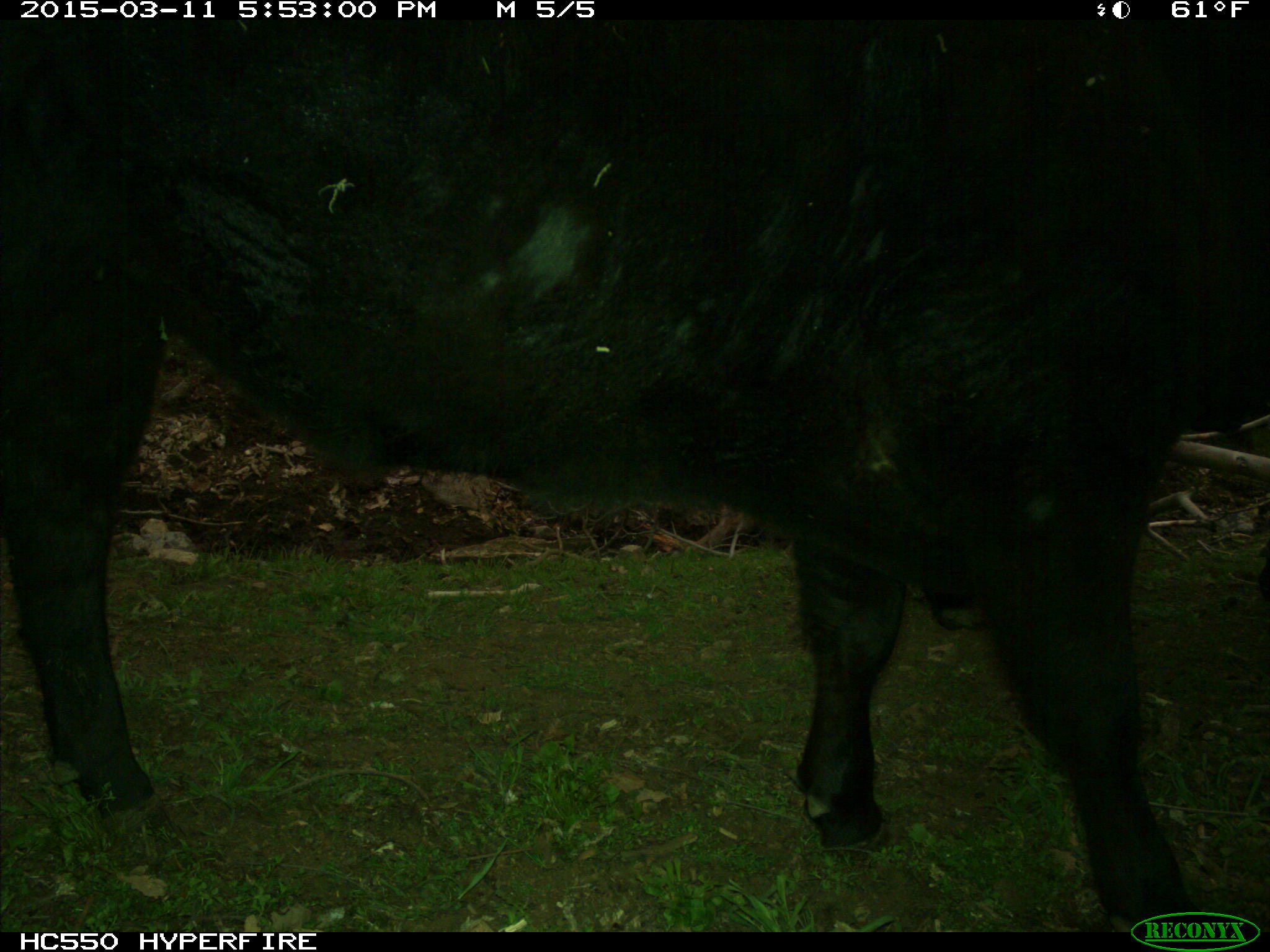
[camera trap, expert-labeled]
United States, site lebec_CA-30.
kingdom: Animalia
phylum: Chordata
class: Mammalia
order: Artiodactyla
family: Bovidae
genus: Bos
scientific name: Bos taurus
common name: domestic cow